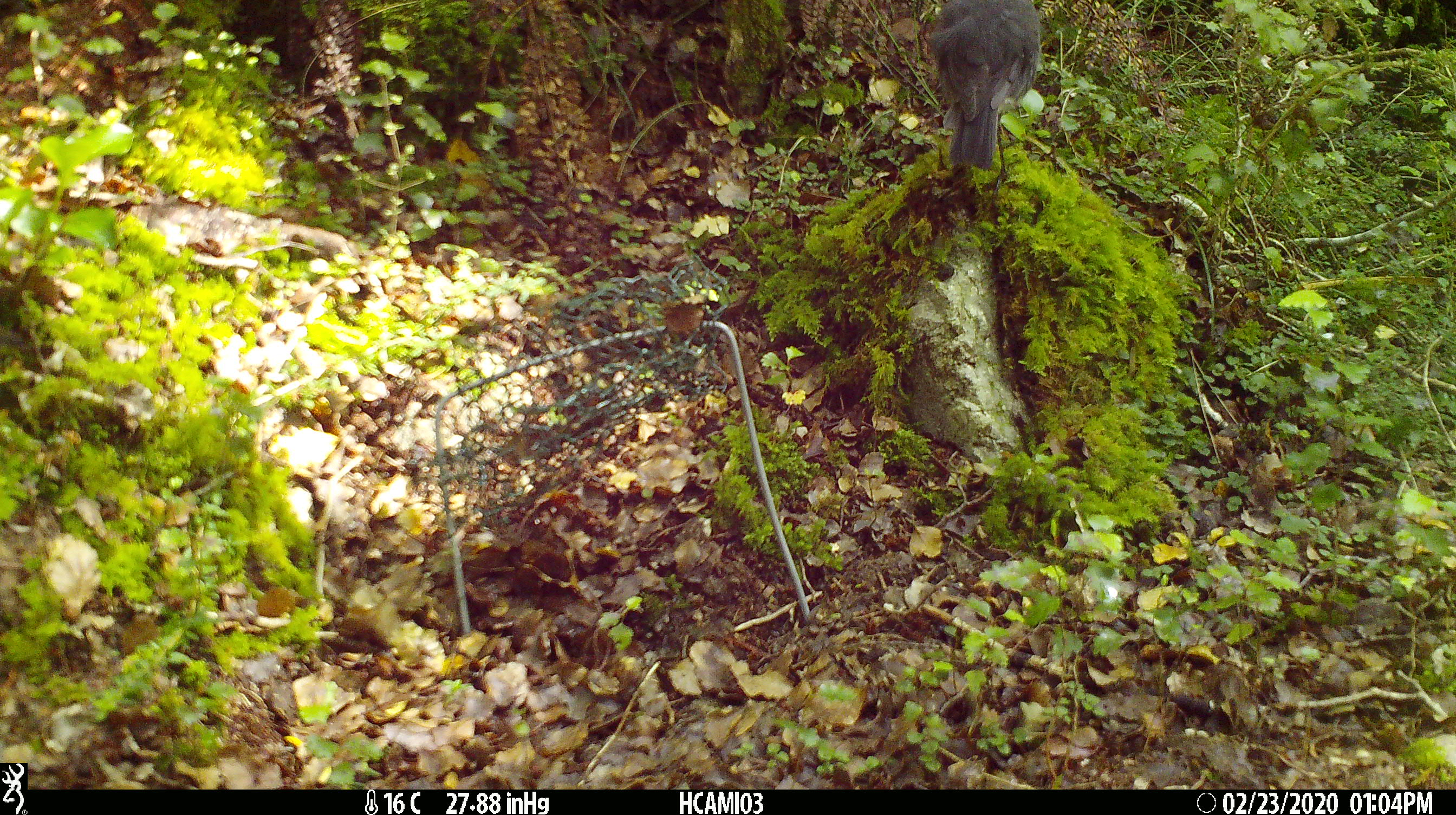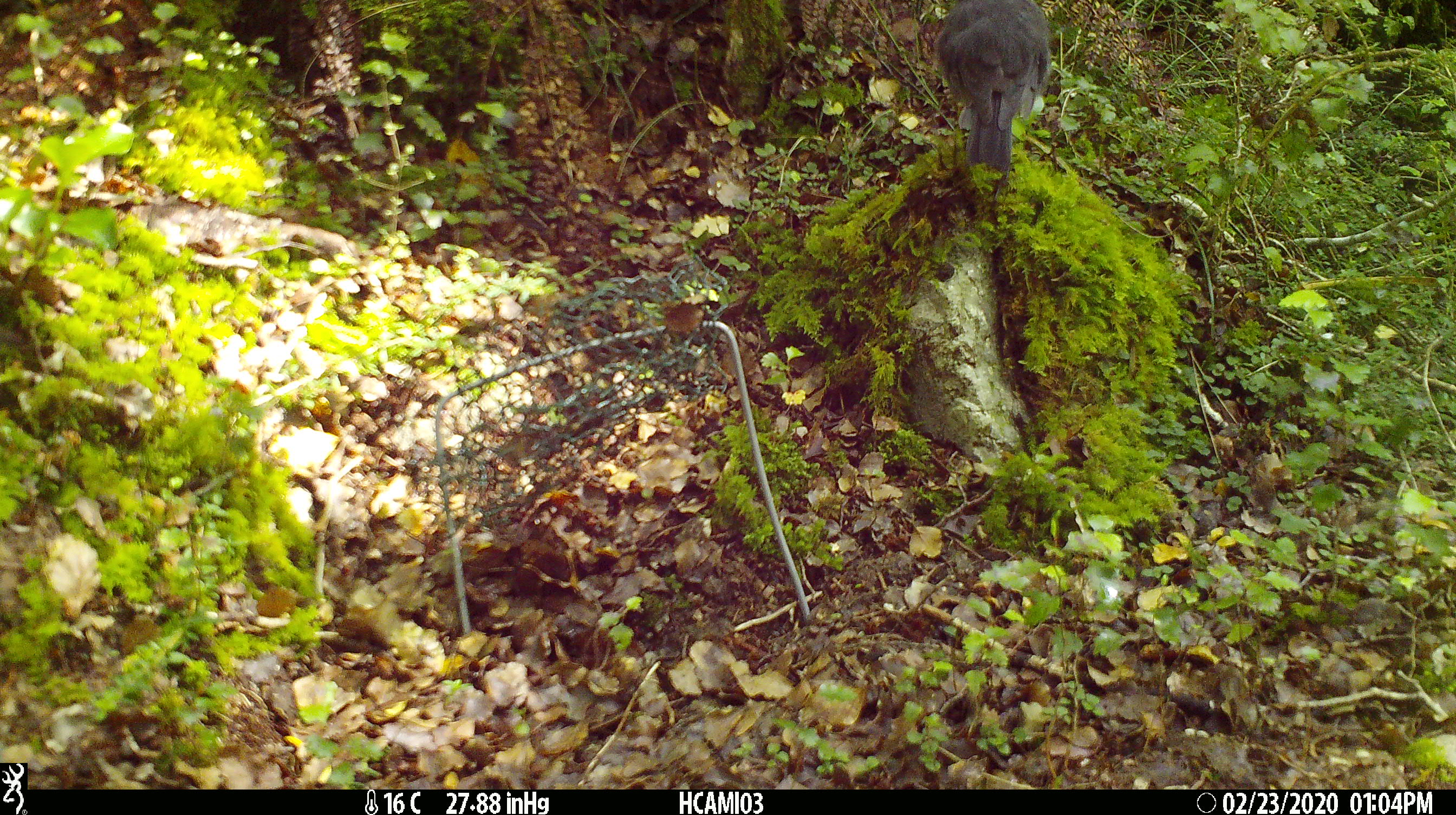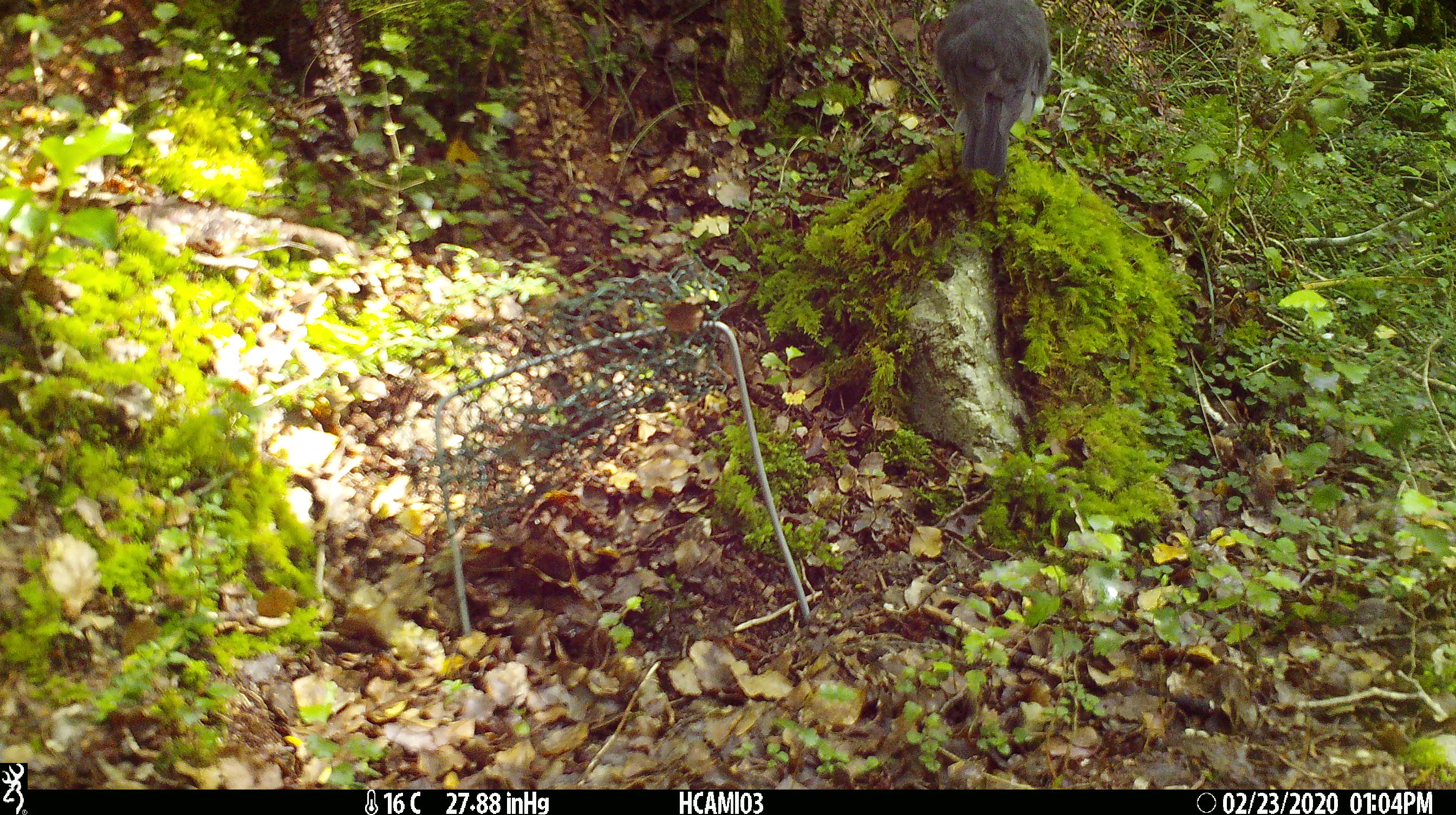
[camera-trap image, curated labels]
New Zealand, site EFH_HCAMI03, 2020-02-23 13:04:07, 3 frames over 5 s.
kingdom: Animalia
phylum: Chordata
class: Aves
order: Passeriformes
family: Petroicidae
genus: Petroica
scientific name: Petroica australis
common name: new zealand robin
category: robin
Robin (new zealand robin) (Petroica australis).